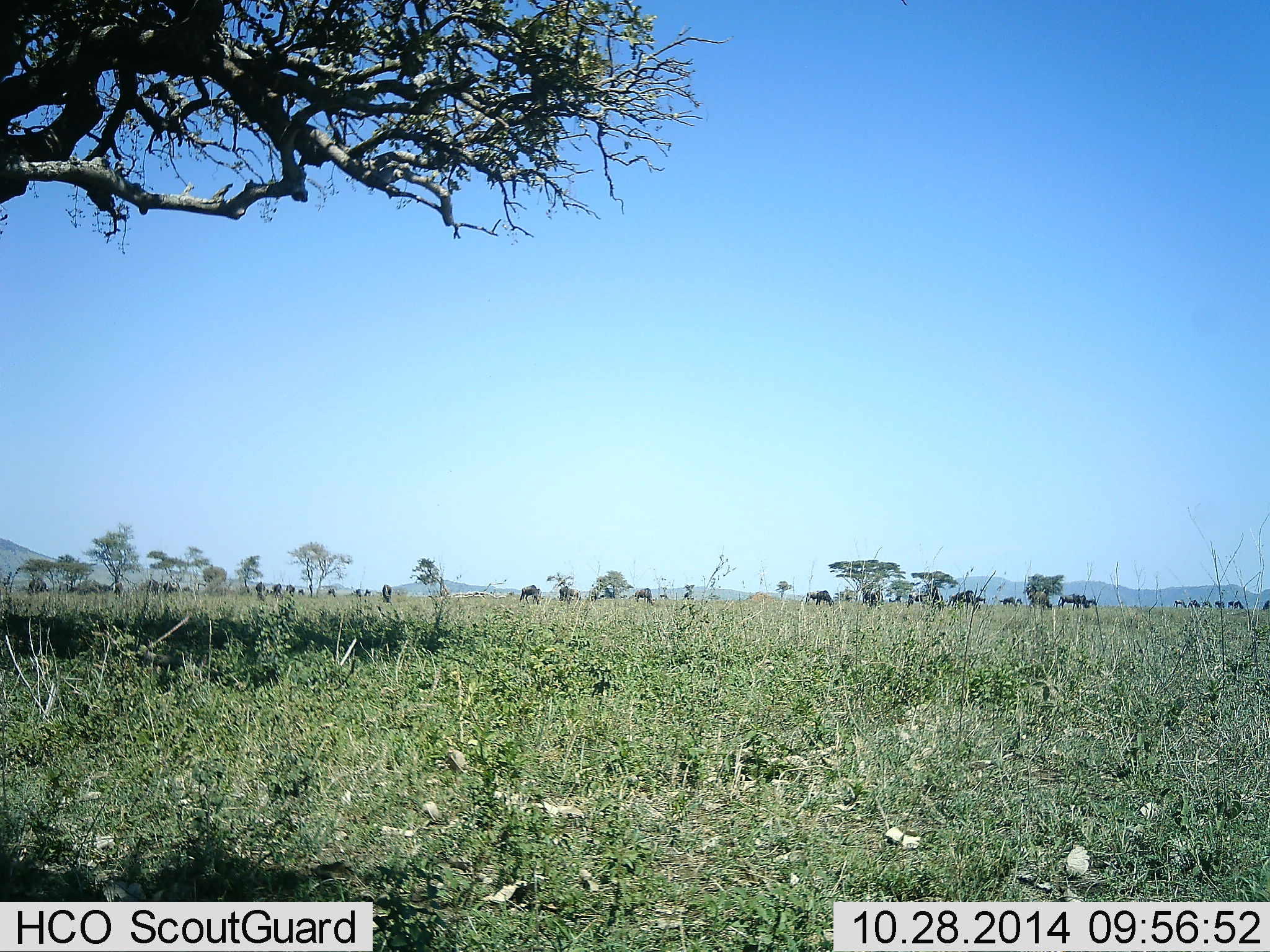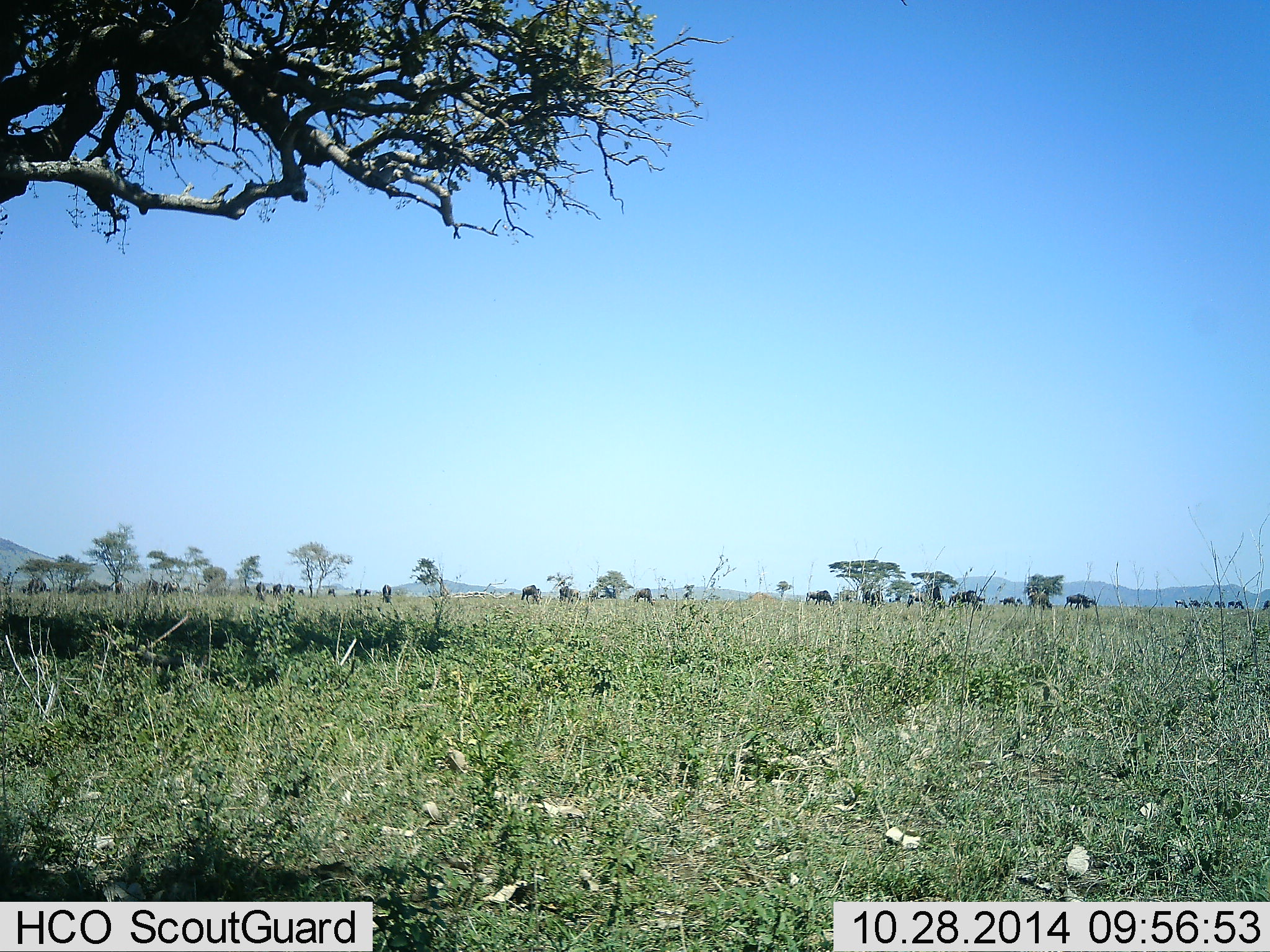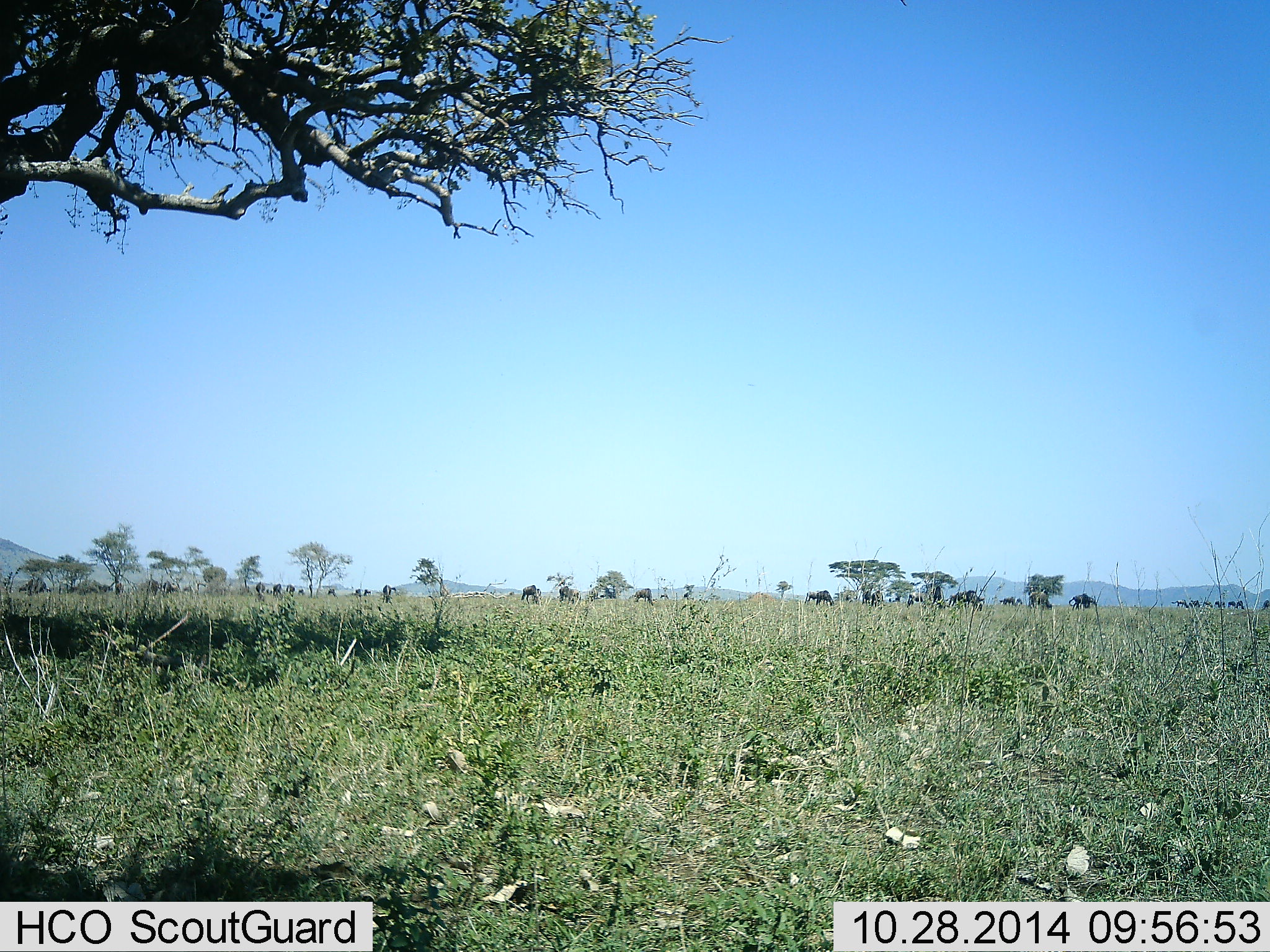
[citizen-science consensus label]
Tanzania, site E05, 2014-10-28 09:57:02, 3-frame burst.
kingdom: Animalia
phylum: Chordata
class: Mammalia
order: Artiodactyla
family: Bovidae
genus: Connochaetes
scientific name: Connochaetes taurinus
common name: blue wildebeest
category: wildebeest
Wildebeest (blue wildebeest) (Connochaetes taurinus), count 11-50. Behavior (volunteer vote fractions): standing 50%, resting 0%, moving 40%, interacting 0%. Young present (vote fraction): 0%. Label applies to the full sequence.